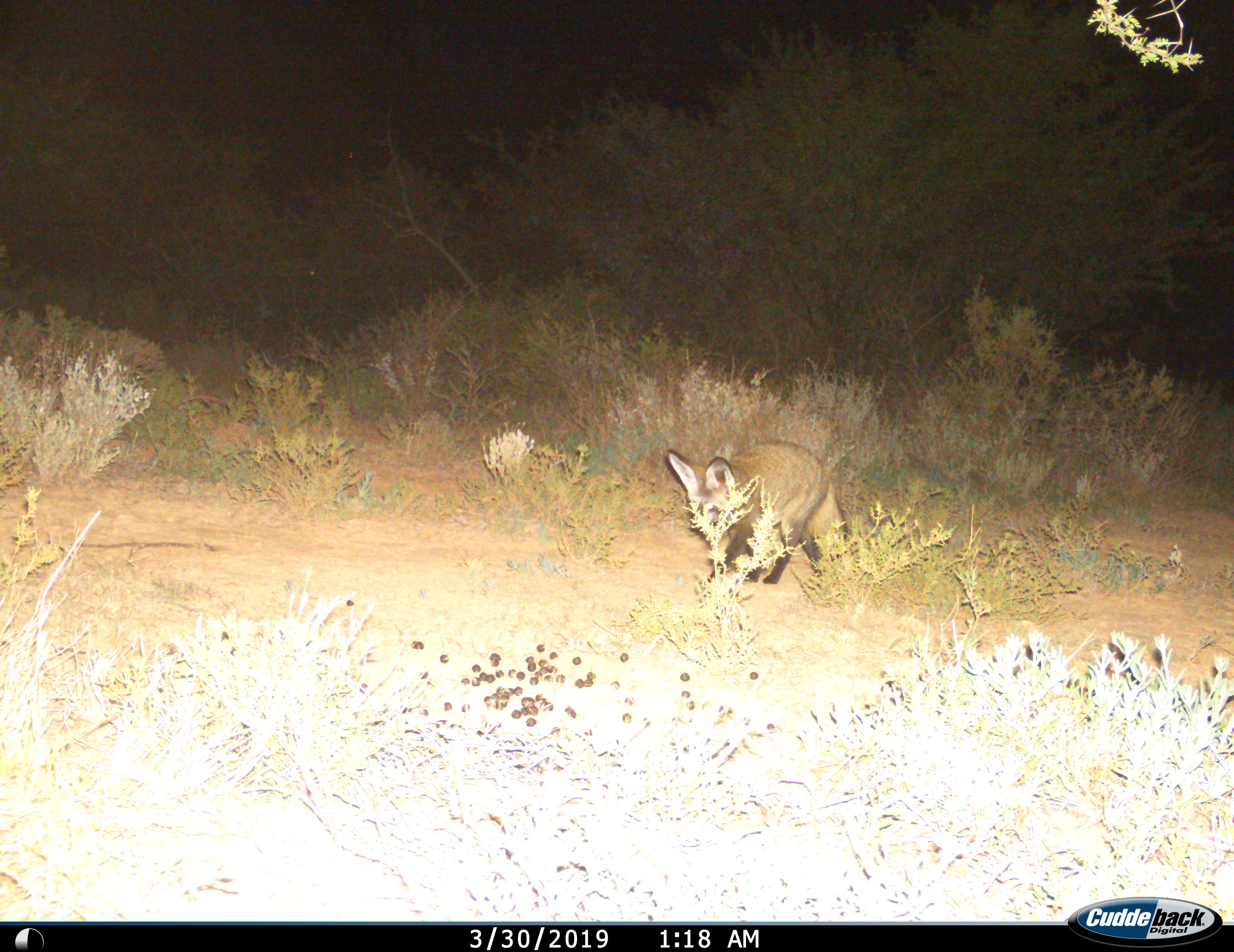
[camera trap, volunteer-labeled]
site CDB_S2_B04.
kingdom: Animalia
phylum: Chordata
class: Mammalia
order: Carnivora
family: Canidae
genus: Otocyon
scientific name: Otocyon megalotis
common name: bat-eared fox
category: foxbateared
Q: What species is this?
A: Foxbateared (bat-eared fox) (Otocyon megalotis).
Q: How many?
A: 1.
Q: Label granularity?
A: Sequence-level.